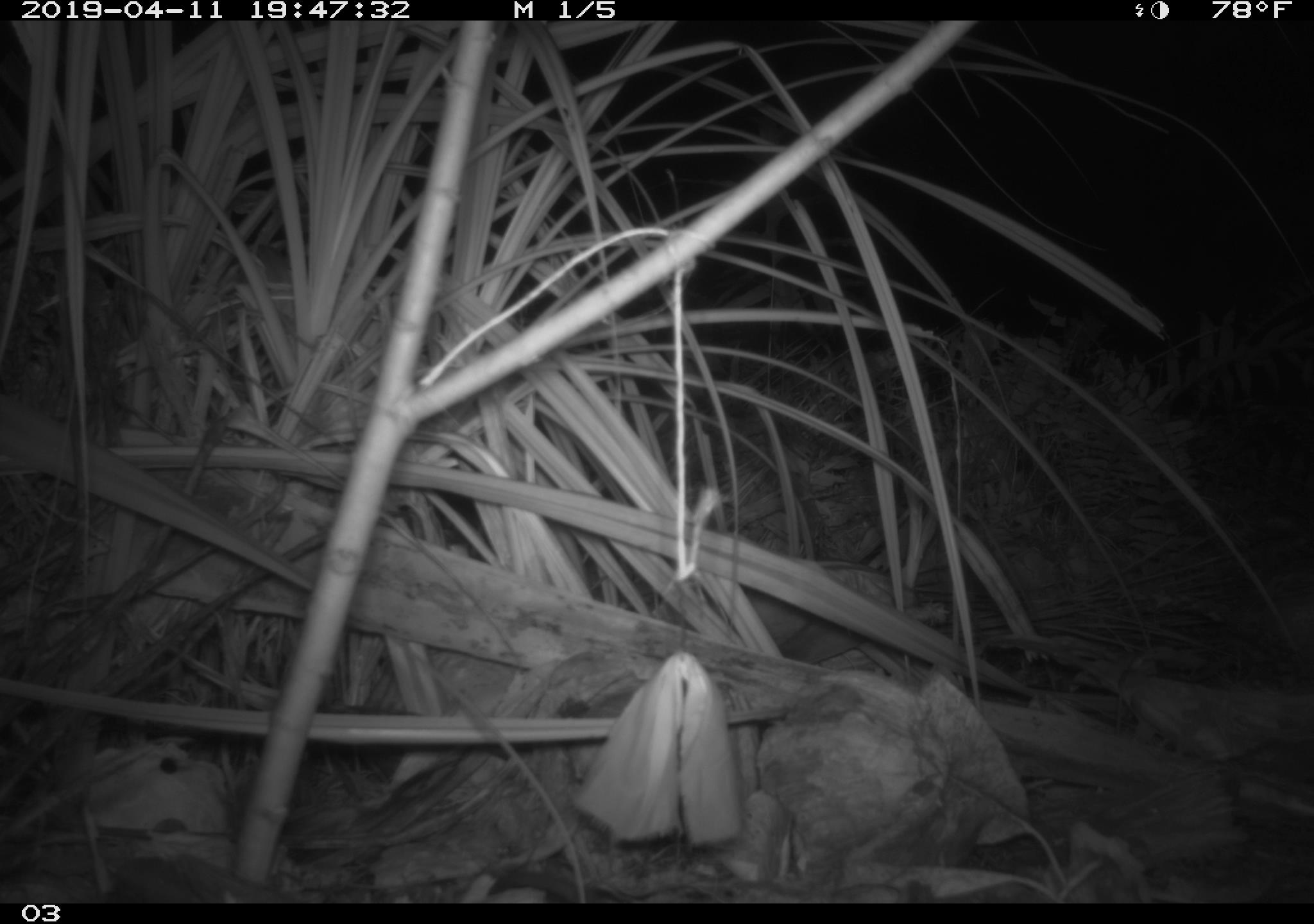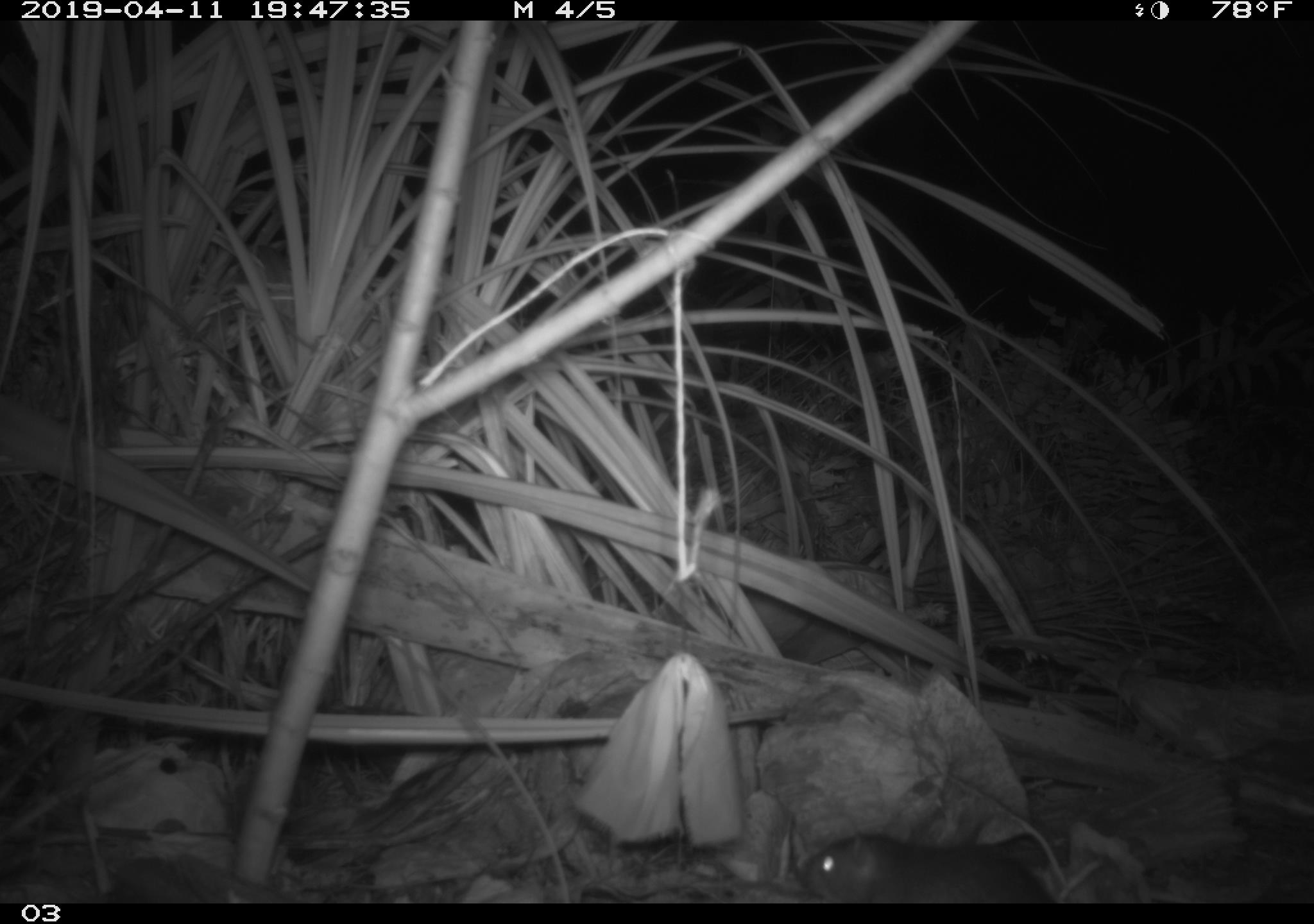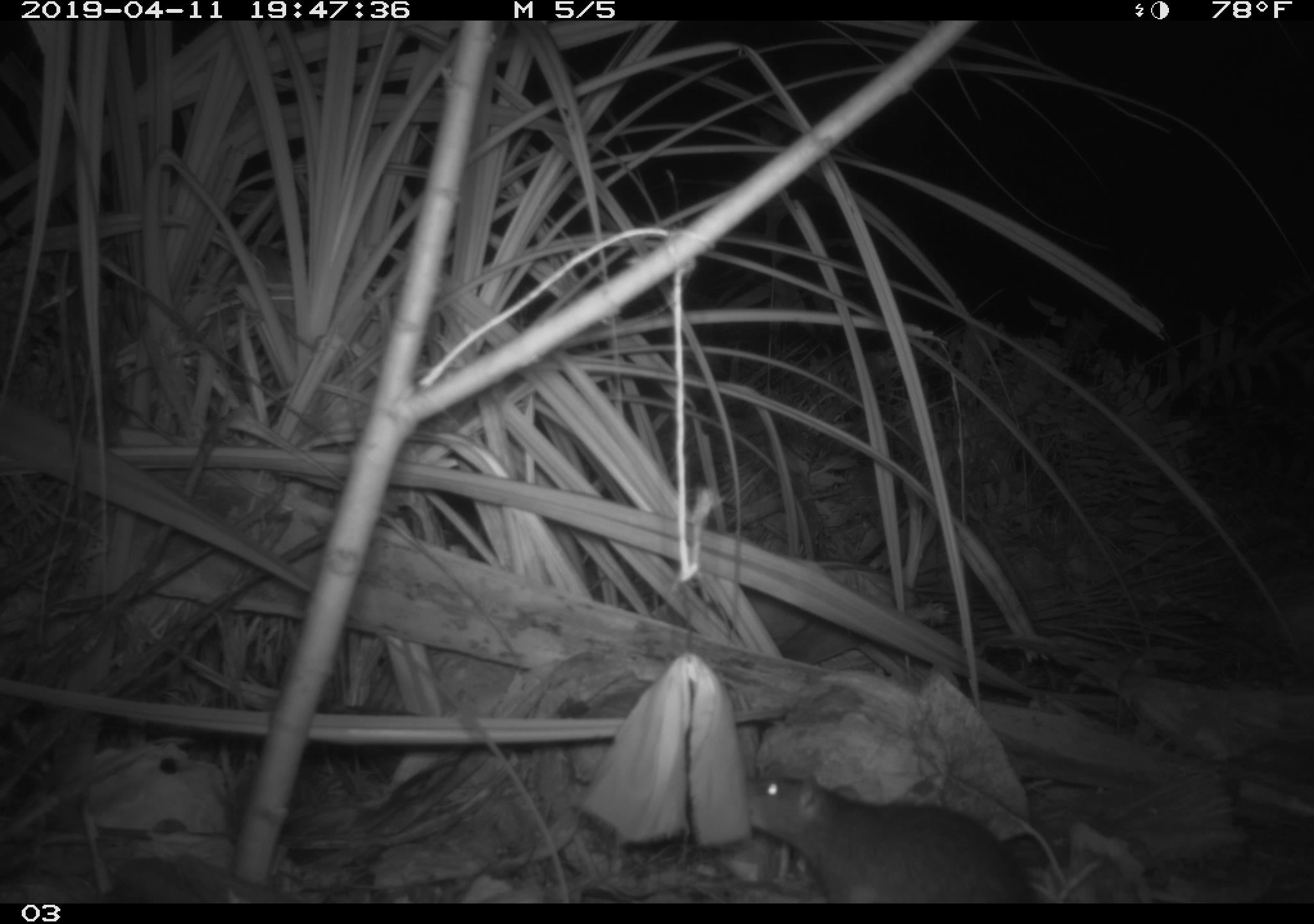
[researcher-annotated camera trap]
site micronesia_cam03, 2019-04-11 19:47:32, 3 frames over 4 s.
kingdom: Animalia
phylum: Chordata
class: Mammalia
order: Rodentia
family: Muridae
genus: Rattus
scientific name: Rattus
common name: rat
Rat (Rattus).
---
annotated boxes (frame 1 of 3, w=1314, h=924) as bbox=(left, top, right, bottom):
rat: bbox=(483, 863, 581, 905)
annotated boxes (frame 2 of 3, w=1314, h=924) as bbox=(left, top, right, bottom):
rat: bbox=(794, 829, 1054, 903)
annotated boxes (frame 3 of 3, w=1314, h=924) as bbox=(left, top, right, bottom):
rat: bbox=(731, 764, 1041, 902)